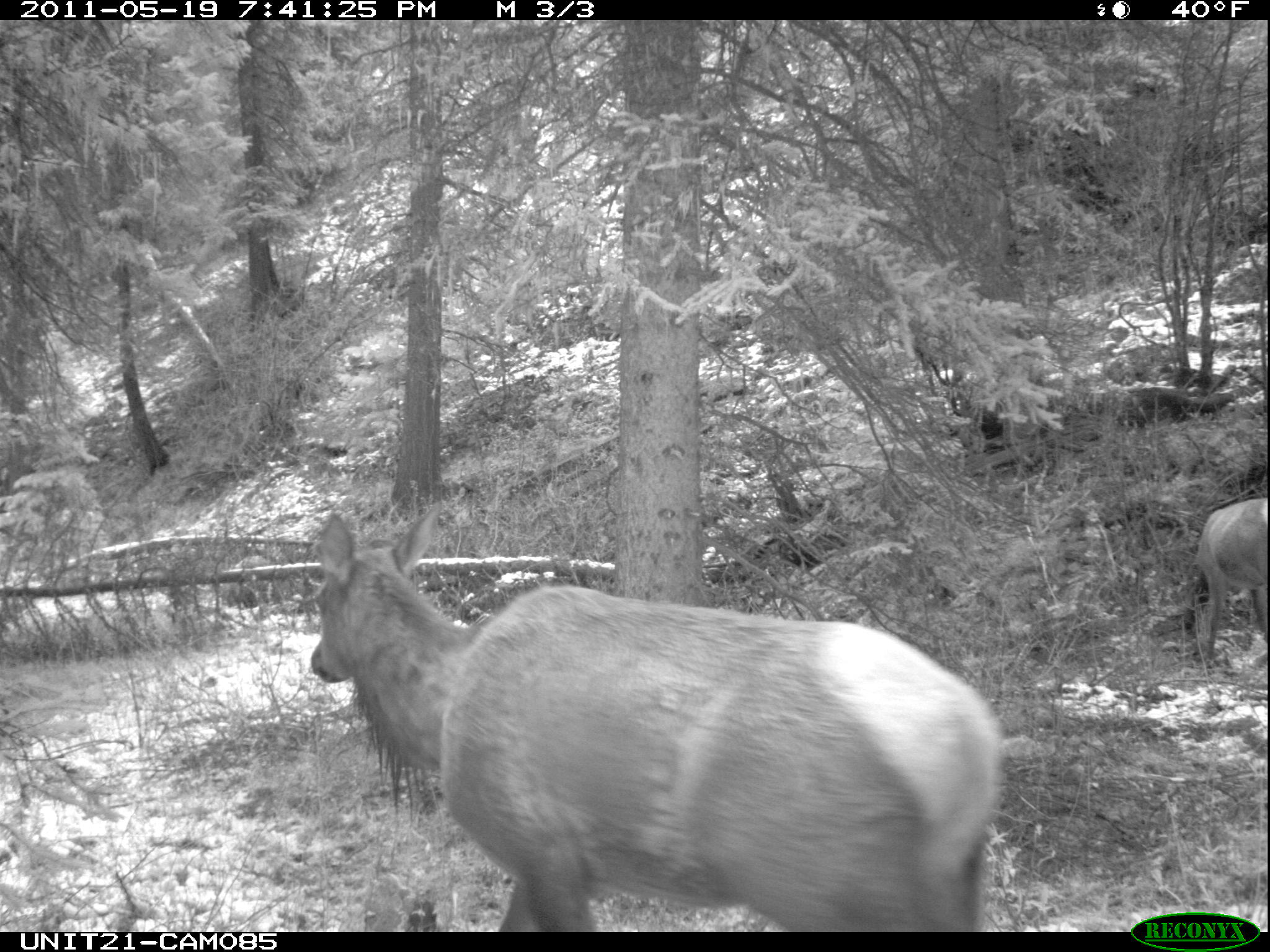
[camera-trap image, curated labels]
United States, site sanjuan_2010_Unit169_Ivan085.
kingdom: Animalia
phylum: Chordata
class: Mammalia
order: Artiodactyla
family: Cervidae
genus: Cervus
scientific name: Cervus elaphus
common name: red deer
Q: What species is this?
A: Cervus elaphus (red deer).